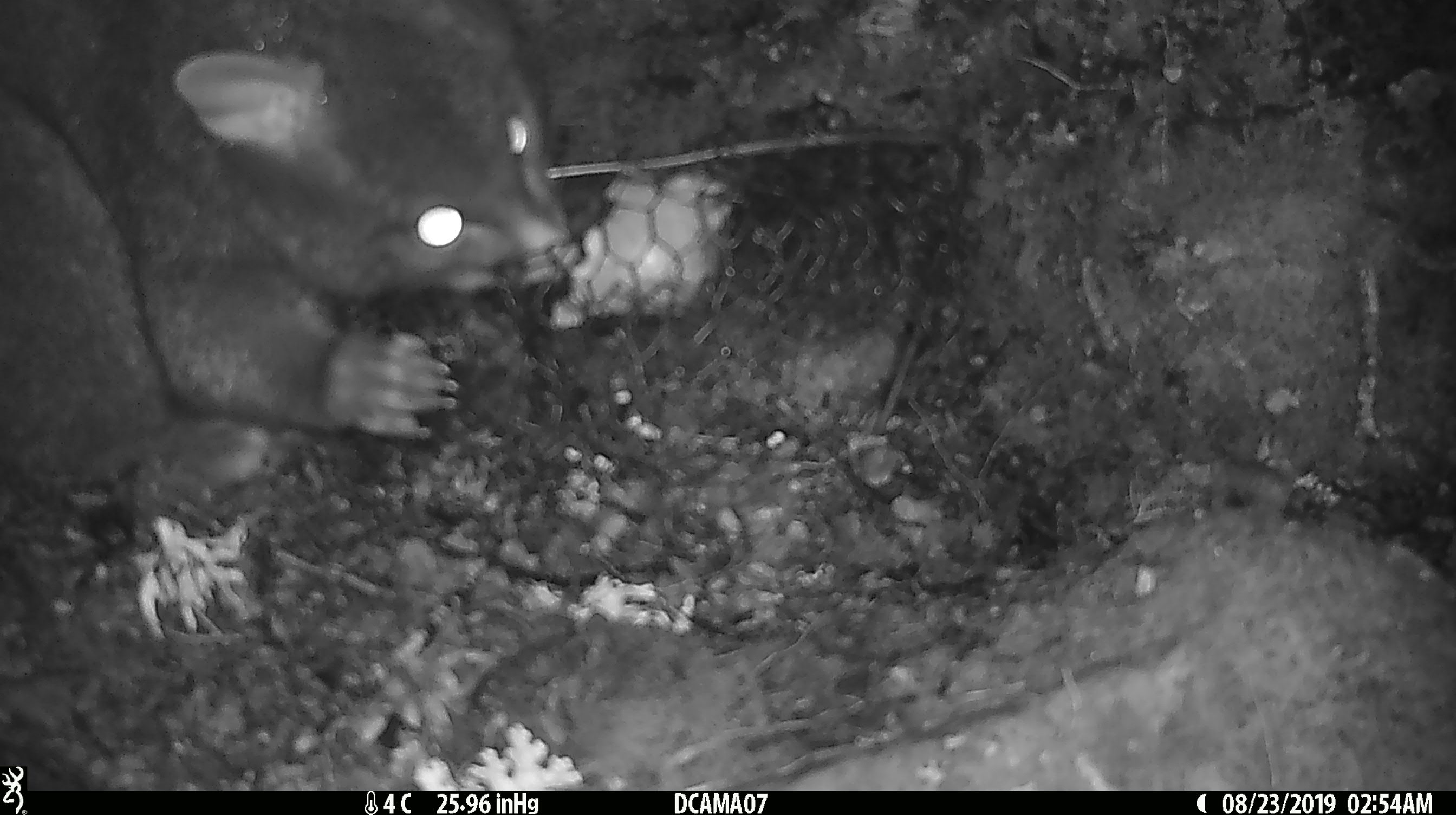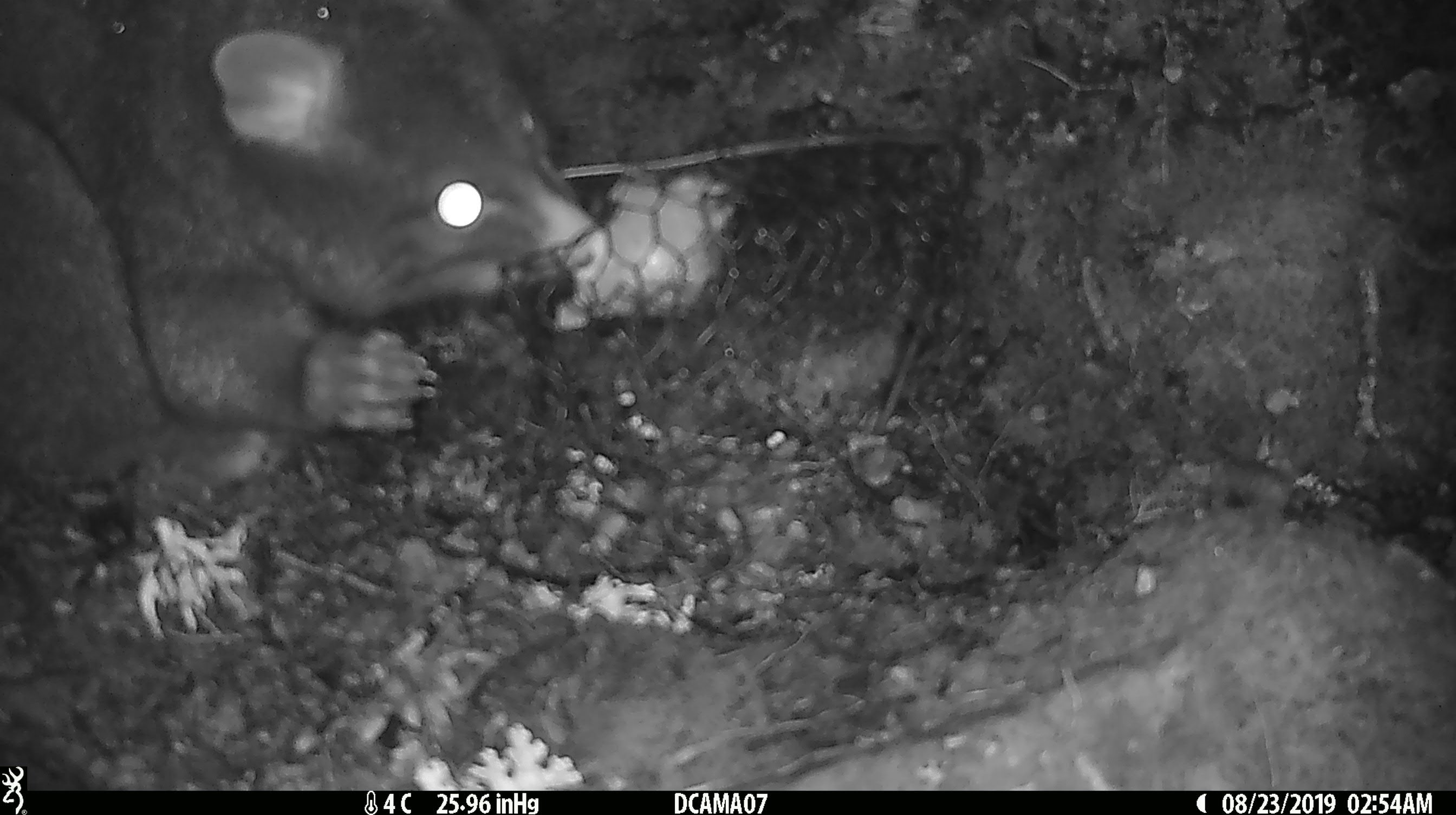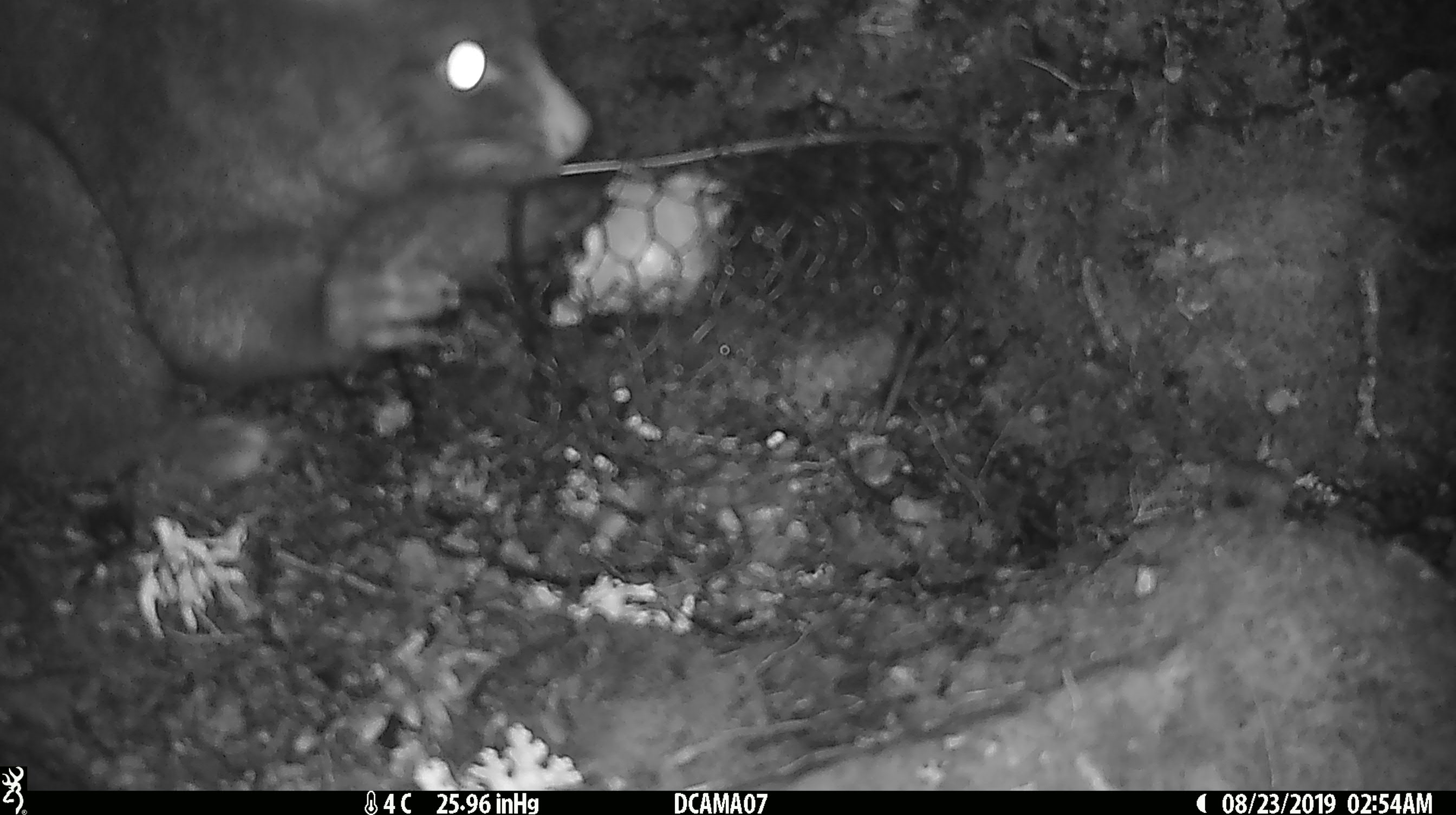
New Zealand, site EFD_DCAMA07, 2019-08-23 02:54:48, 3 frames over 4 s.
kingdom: Animalia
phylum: Chordata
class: Mammalia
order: Diprotodontia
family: Phalangeridae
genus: Trichosurus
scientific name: Trichosurus vulpecula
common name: common brushtail possum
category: possum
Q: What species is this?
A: Possum (common brushtail possum) (Trichosurus vulpecula).